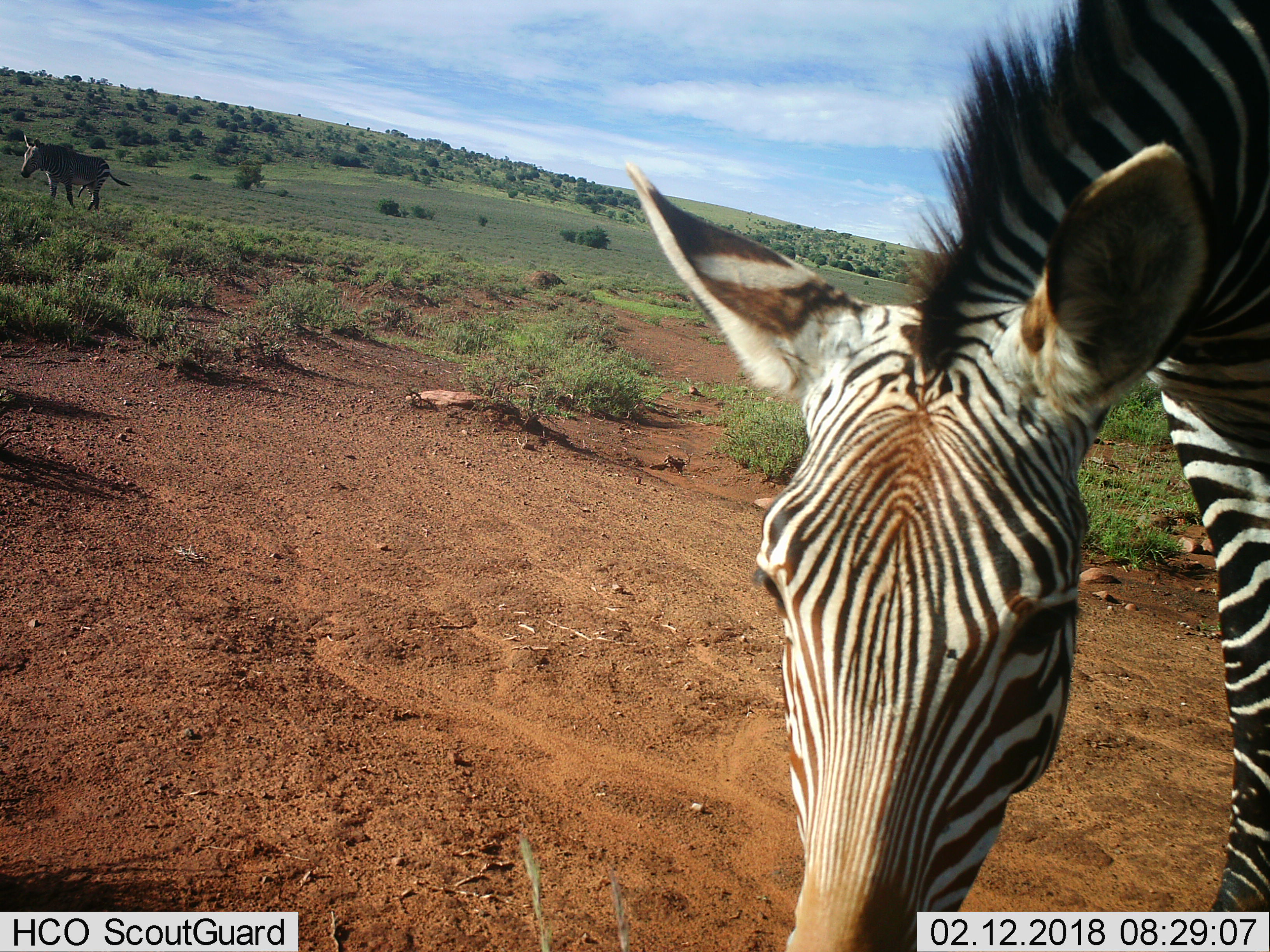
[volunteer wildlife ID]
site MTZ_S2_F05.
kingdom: Animalia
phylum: Chordata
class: Mammalia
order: Perissodactyla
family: Equidae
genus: Equus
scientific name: Equus zebra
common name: mountain zebra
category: zebramountain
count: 2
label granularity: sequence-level